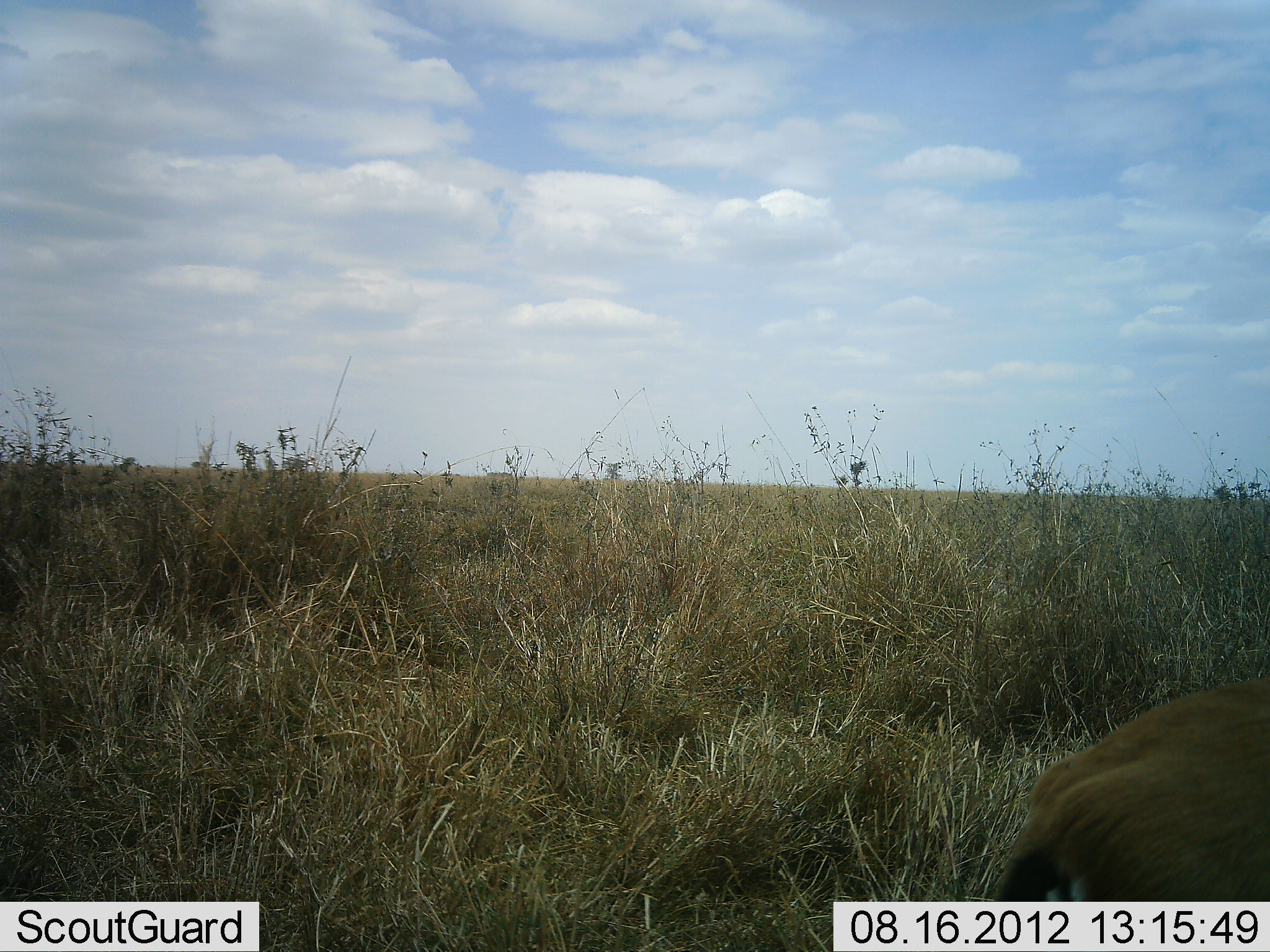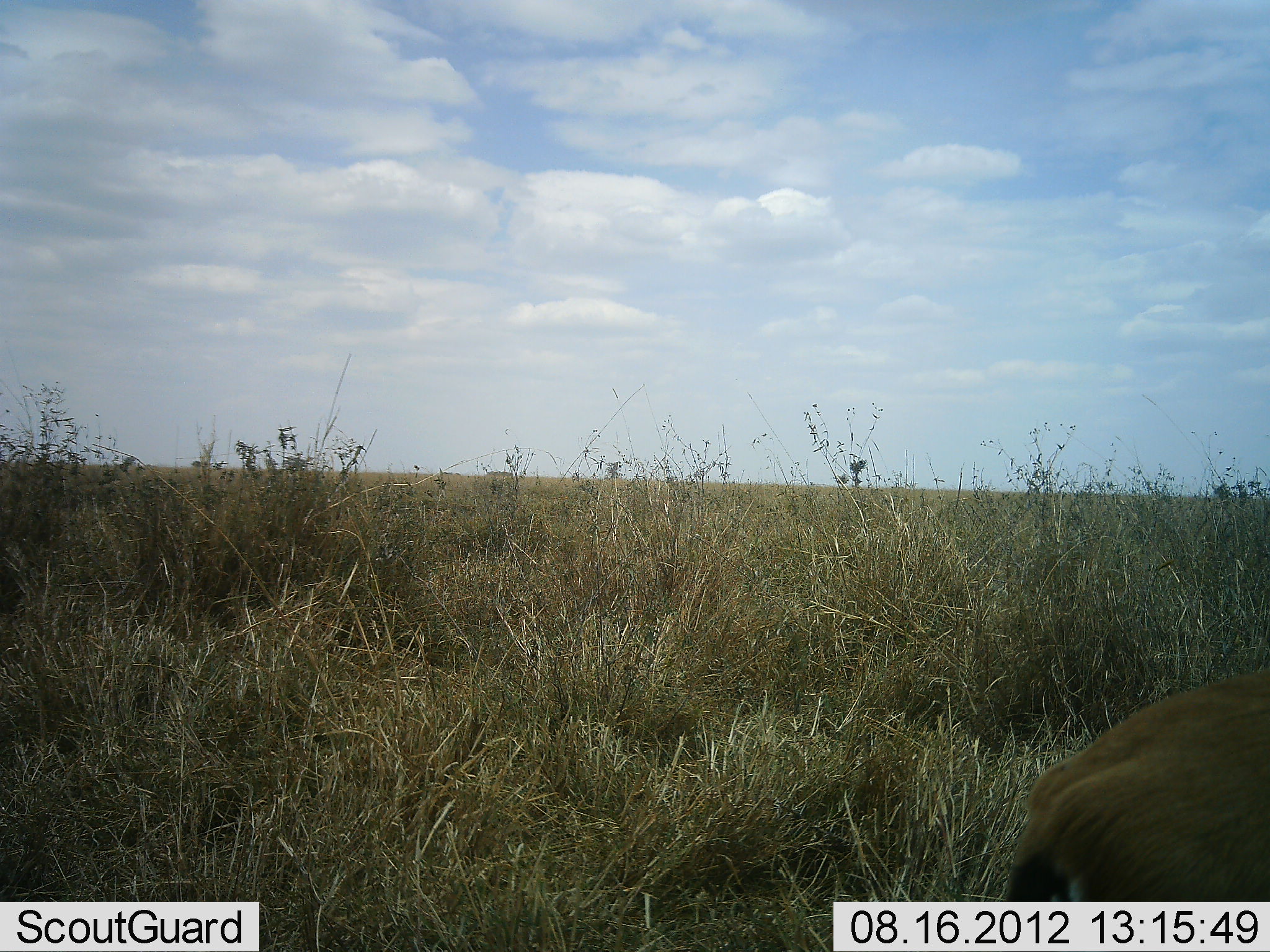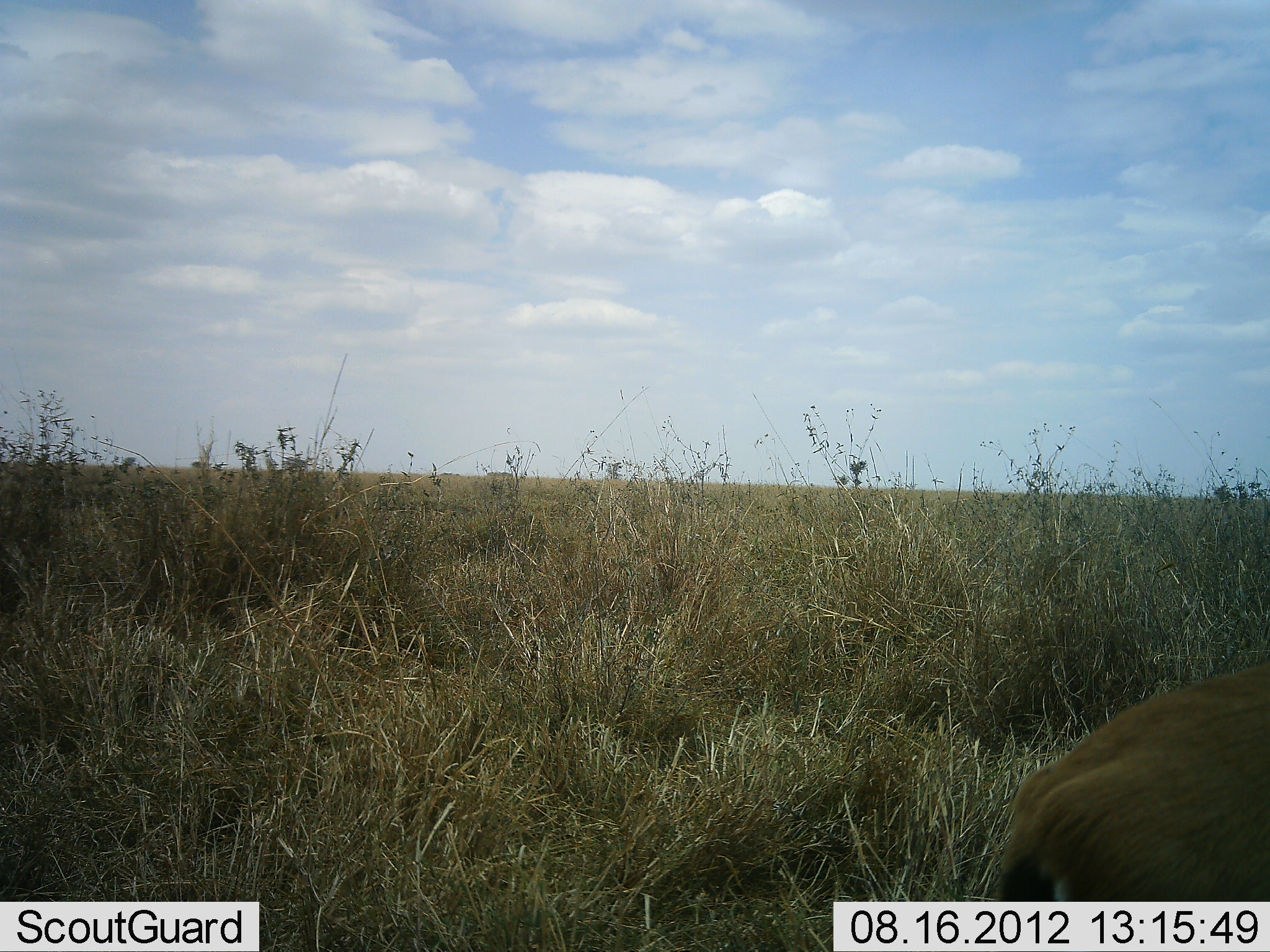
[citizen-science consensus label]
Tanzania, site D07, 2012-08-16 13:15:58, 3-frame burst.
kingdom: Animalia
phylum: Chordata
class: Mammalia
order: Artiodactyla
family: Bovidae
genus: Eudorcas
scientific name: Eudorcas thomsonii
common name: thomson's gazelle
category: gazellethomsons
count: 1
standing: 100%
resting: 0%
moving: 0%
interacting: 0%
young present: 0%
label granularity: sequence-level